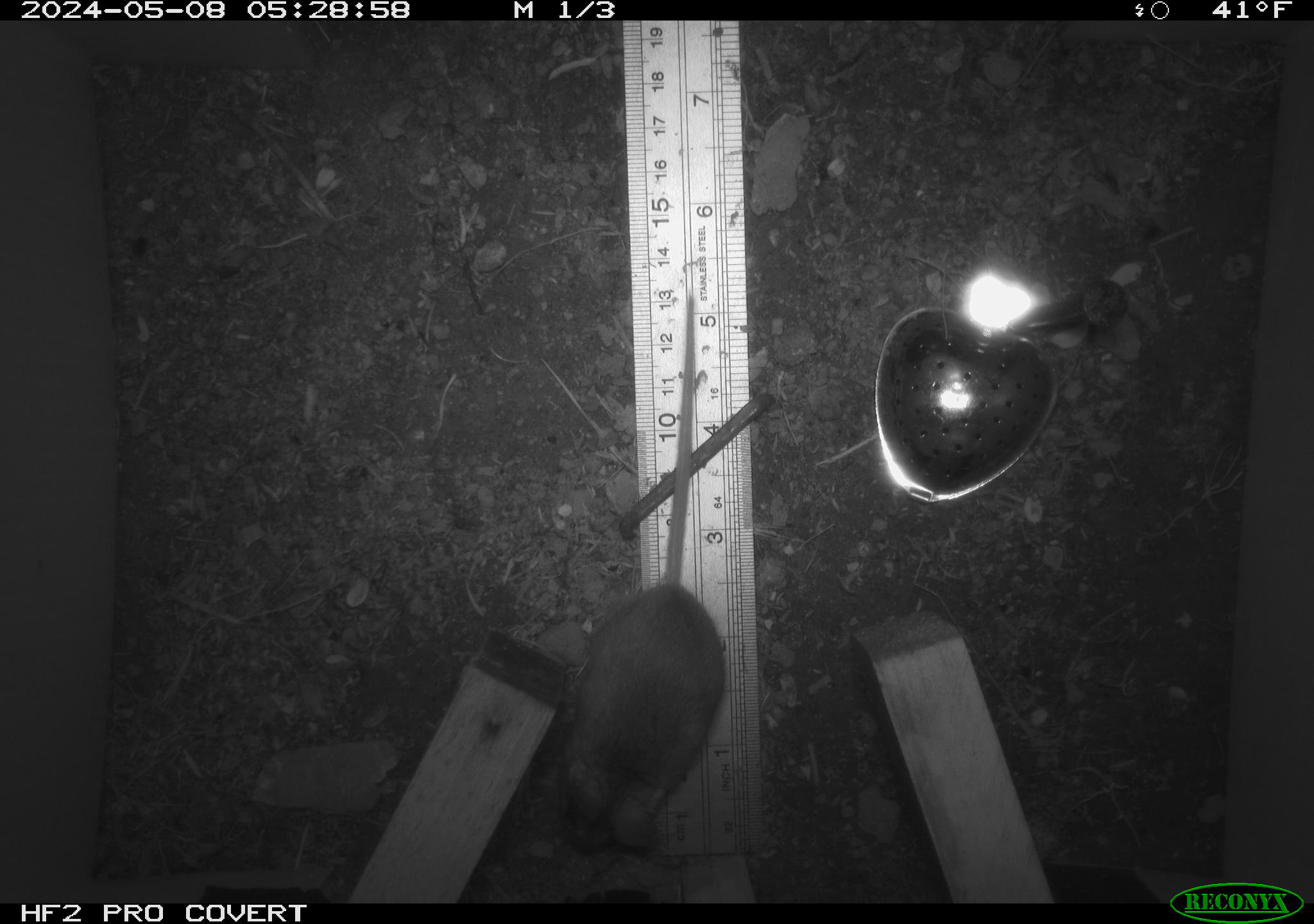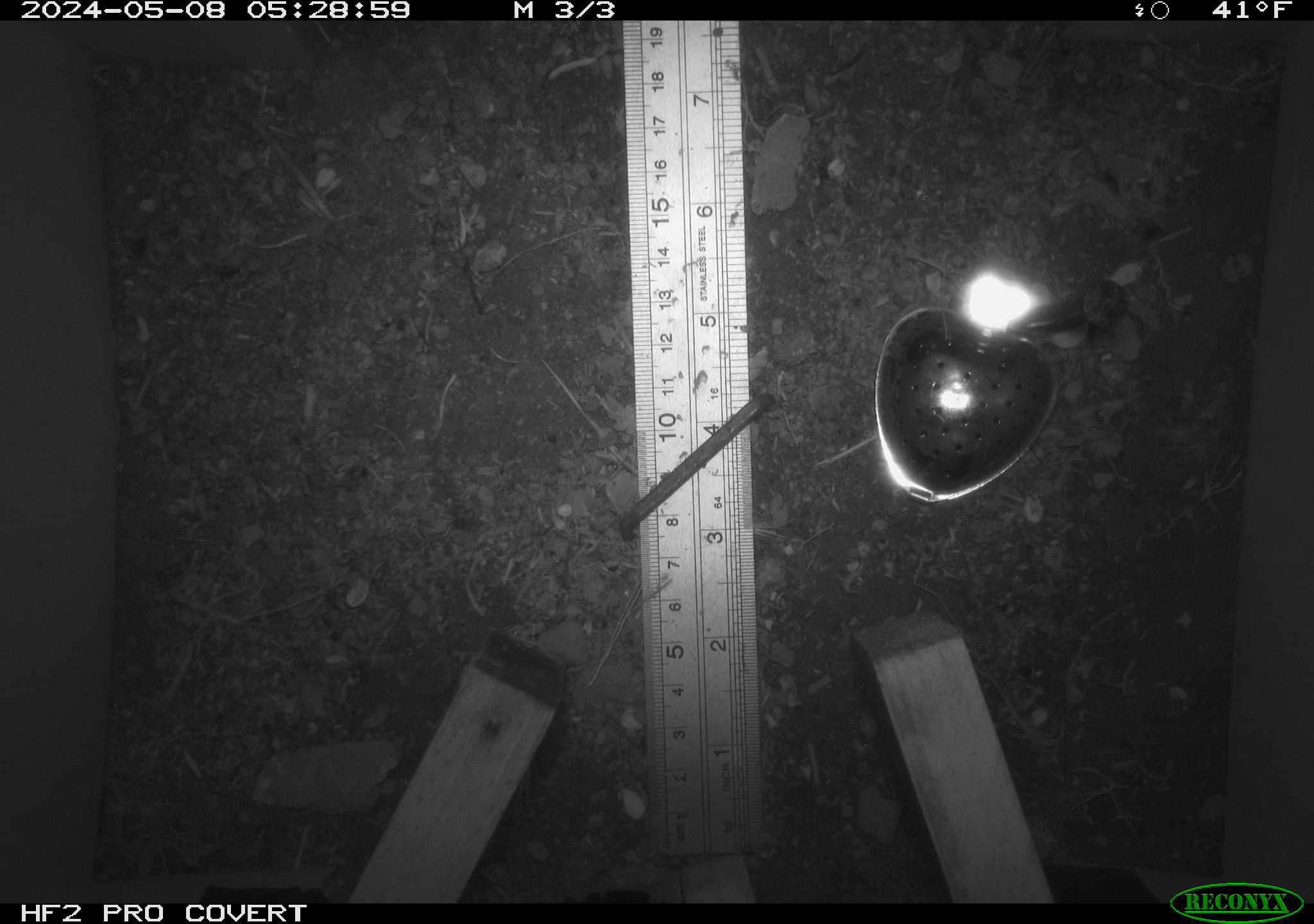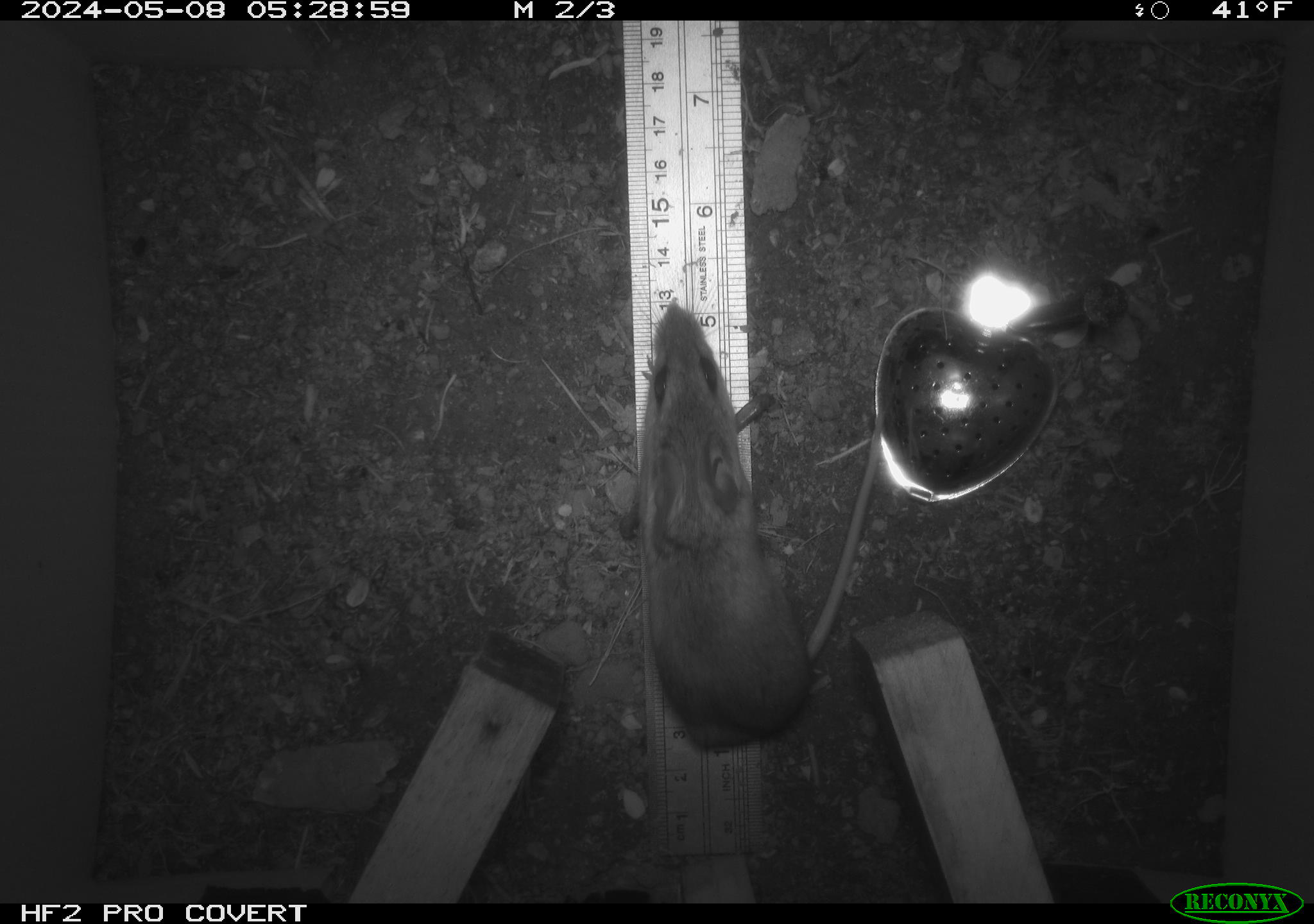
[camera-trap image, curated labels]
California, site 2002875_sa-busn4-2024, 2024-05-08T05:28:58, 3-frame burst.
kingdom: Animalia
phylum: Chordata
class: Mammalia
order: Rodentia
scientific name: Rodentia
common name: rodent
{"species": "rodent (Rodentia)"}